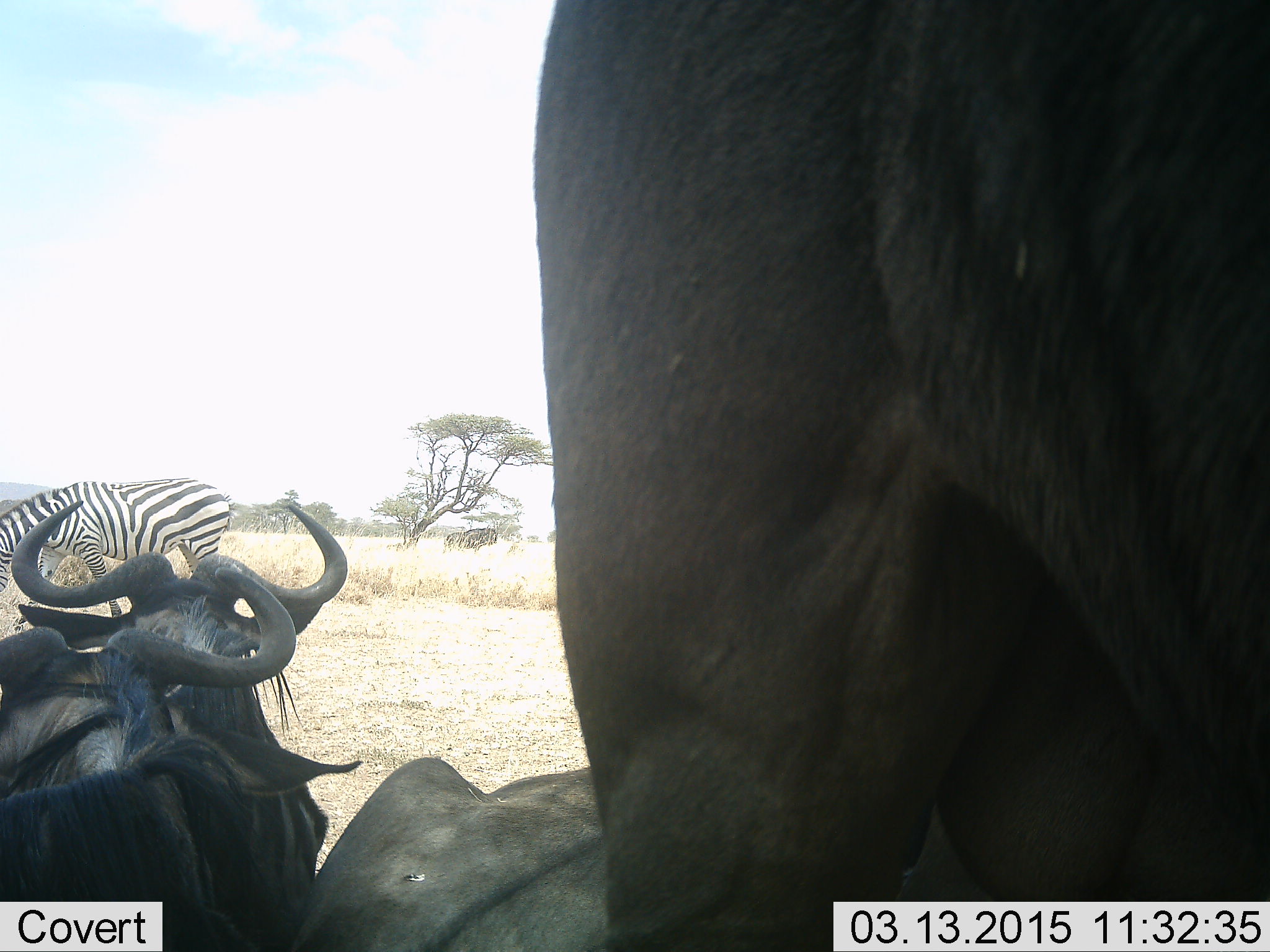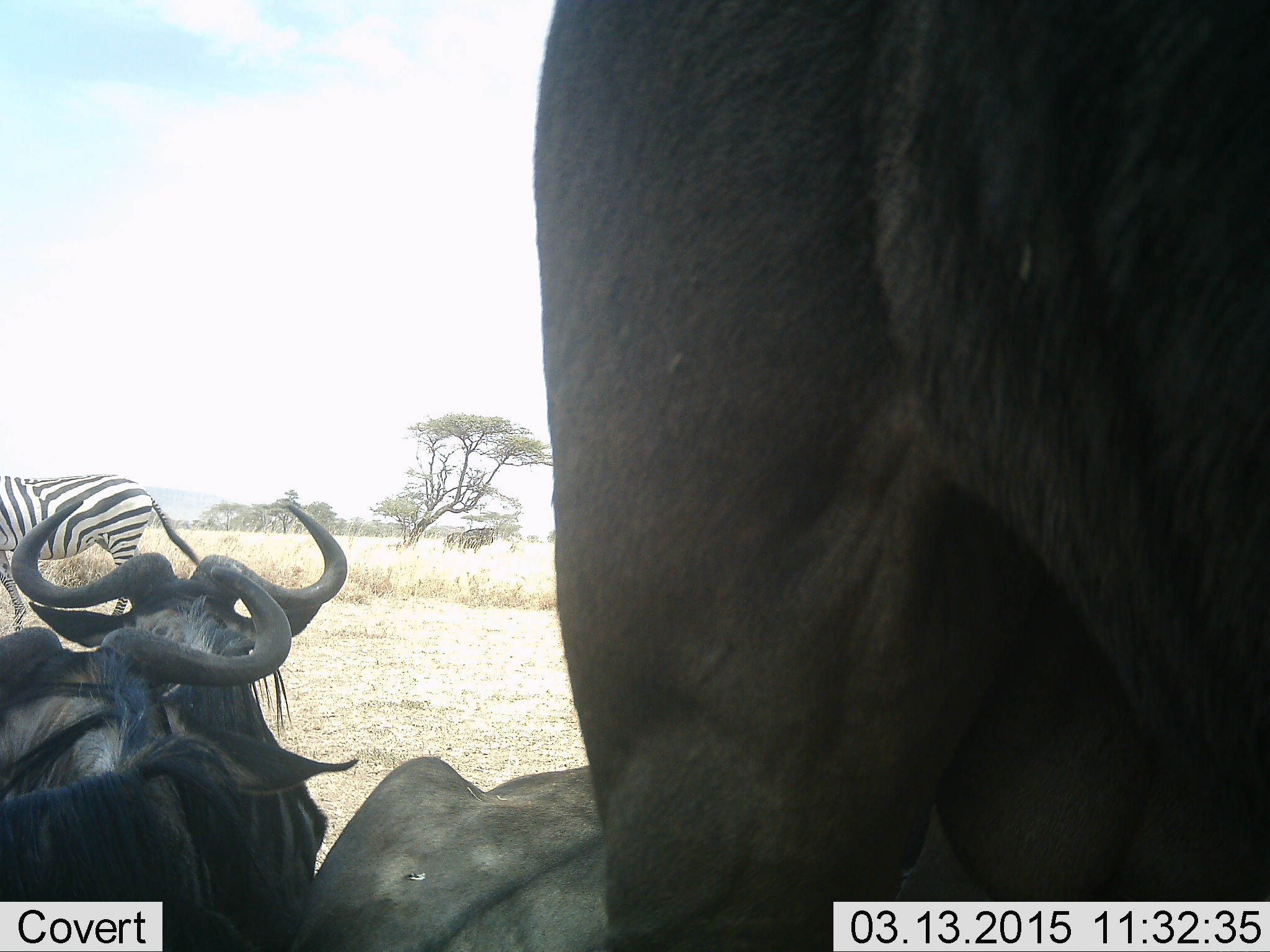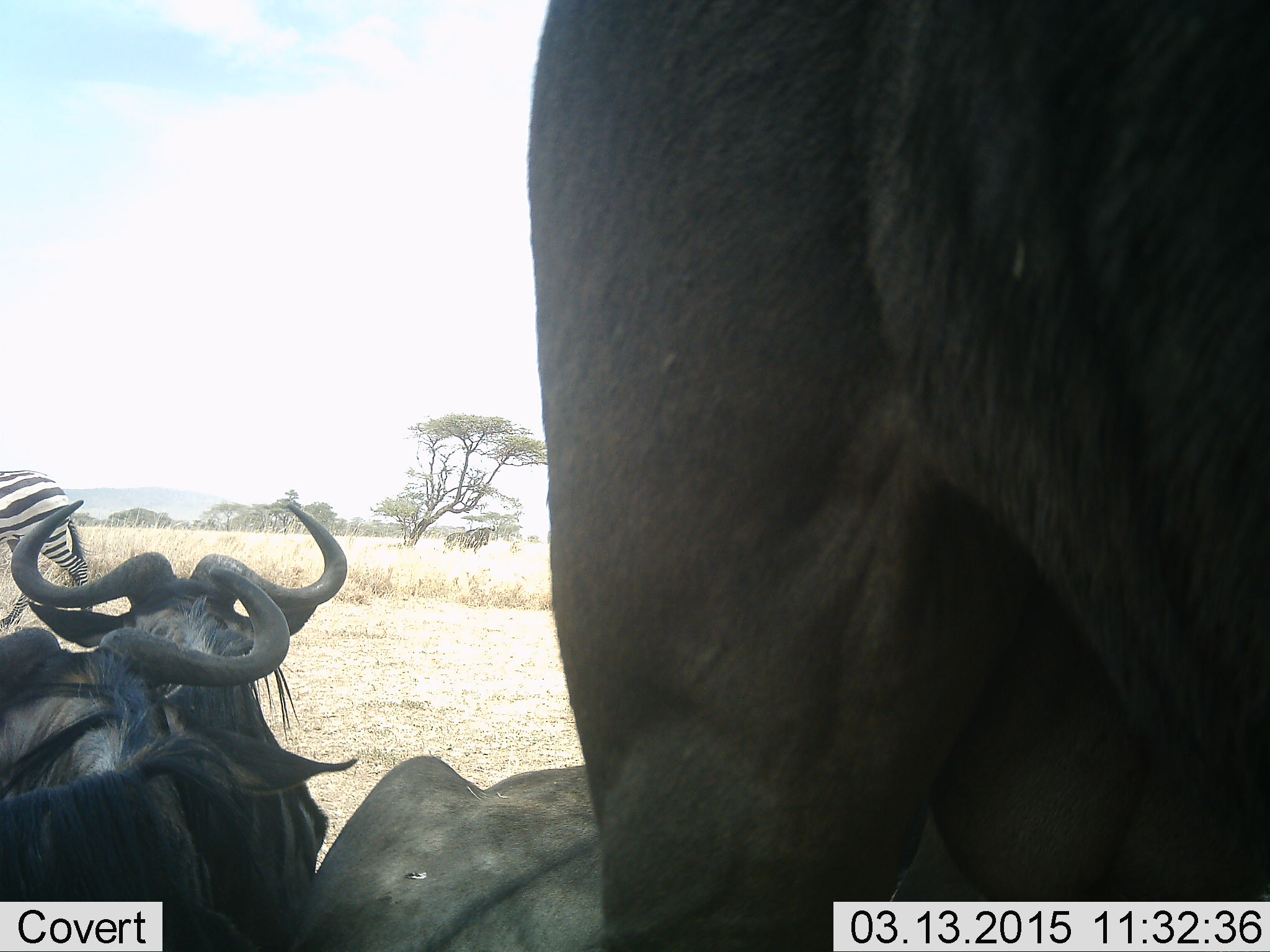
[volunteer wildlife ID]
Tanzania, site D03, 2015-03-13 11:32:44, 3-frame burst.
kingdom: Animalia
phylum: Chordata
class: Mammalia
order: Artiodactyla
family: Bovidae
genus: Connochaetes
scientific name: Connochaetes taurinus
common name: blue wildebeest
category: wildebeest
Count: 4.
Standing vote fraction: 83%.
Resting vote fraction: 83%.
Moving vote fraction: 8%.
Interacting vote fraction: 0%.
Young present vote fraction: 0%.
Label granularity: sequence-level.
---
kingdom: Animalia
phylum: Chordata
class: Mammalia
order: Perissodactyla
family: Equidae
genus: Equus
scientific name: Equus quagga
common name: plains zebra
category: zebra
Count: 1.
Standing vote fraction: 17%.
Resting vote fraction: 0%.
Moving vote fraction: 83%.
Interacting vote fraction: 0%.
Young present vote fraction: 0%.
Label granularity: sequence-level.